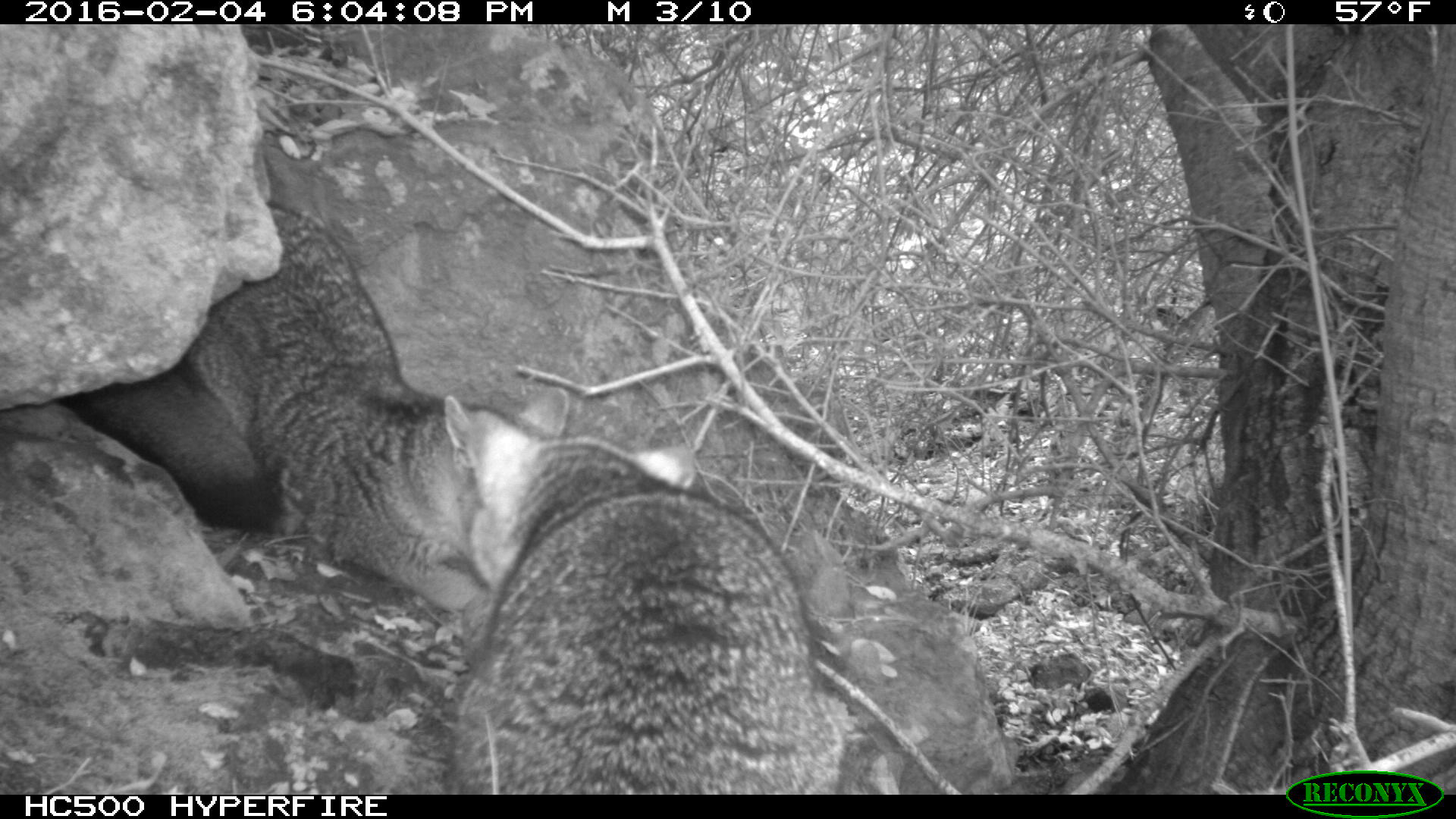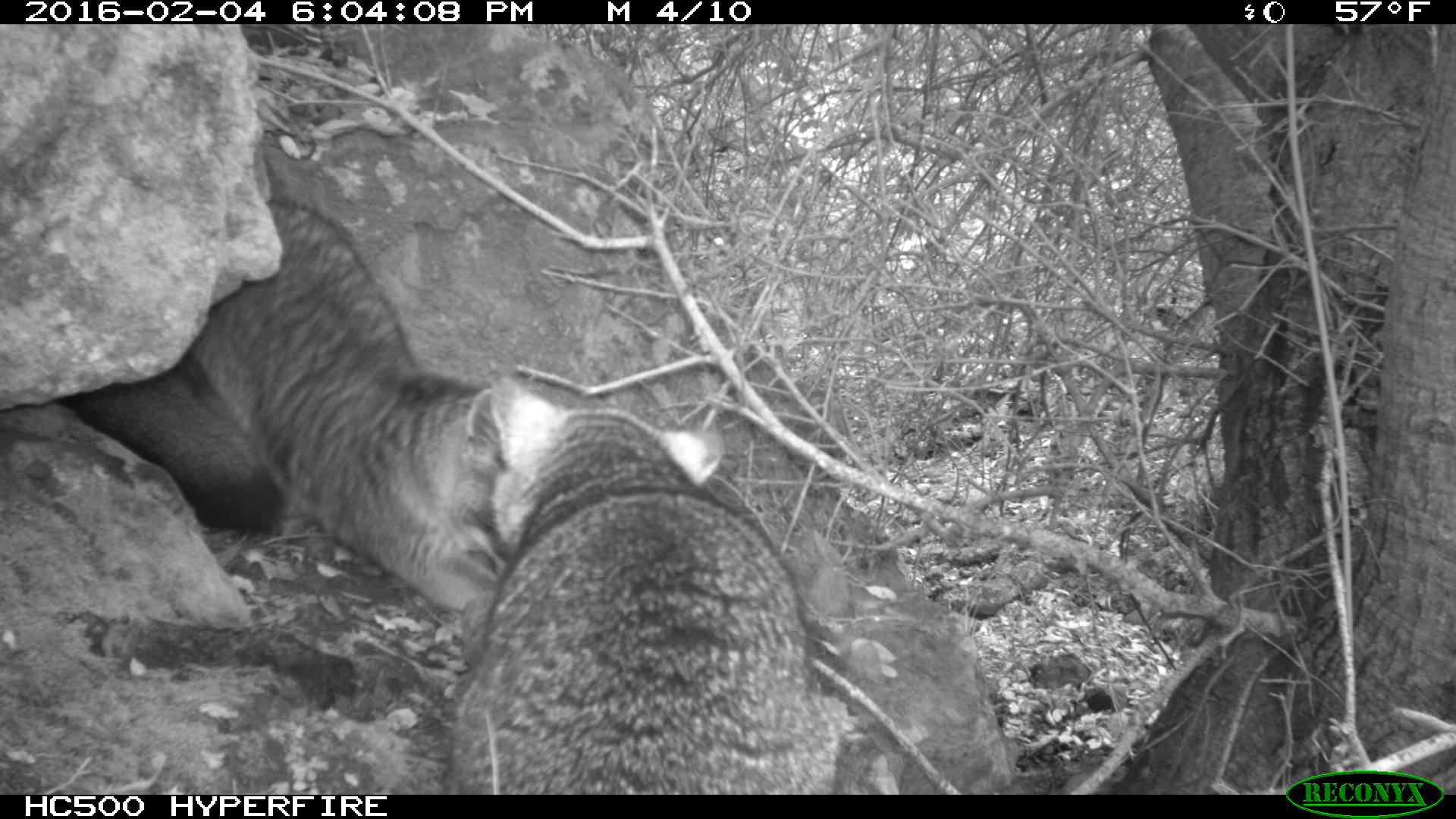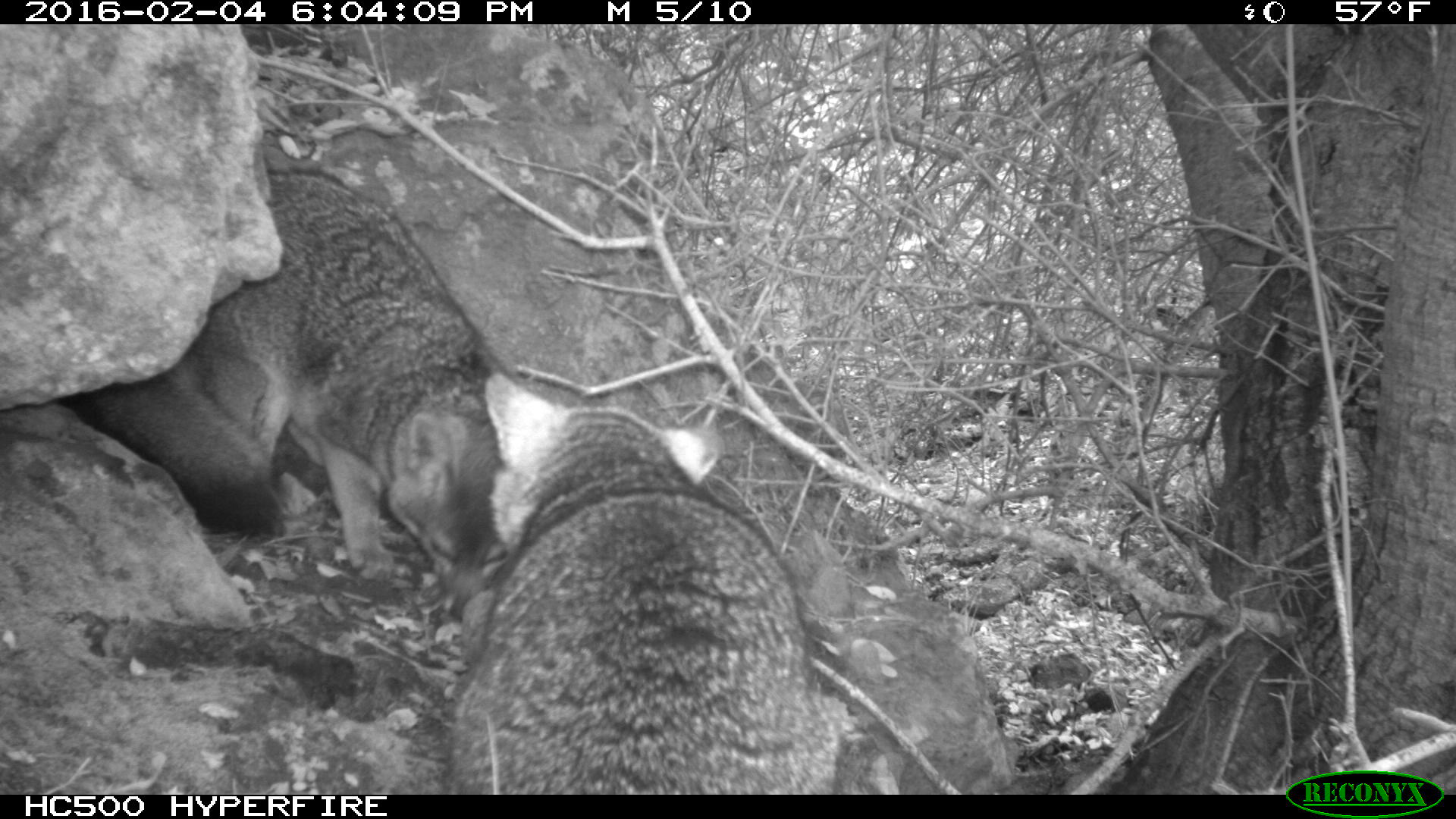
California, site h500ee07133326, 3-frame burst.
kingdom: Animalia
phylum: Chordata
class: Mammalia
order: Carnivora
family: Canidae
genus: Urocyon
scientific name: Urocyon littoralis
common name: island fox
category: fox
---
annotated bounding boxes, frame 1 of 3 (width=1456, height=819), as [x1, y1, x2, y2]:
fox: [76, 200, 570, 614]; [437, 406, 841, 794]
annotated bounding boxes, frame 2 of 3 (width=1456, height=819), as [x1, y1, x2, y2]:
fox: [77, 201, 508, 611]; [439, 371, 836, 794]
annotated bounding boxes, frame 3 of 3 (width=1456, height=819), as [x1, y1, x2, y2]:
fox: [95, 165, 518, 619]; [439, 371, 836, 794]